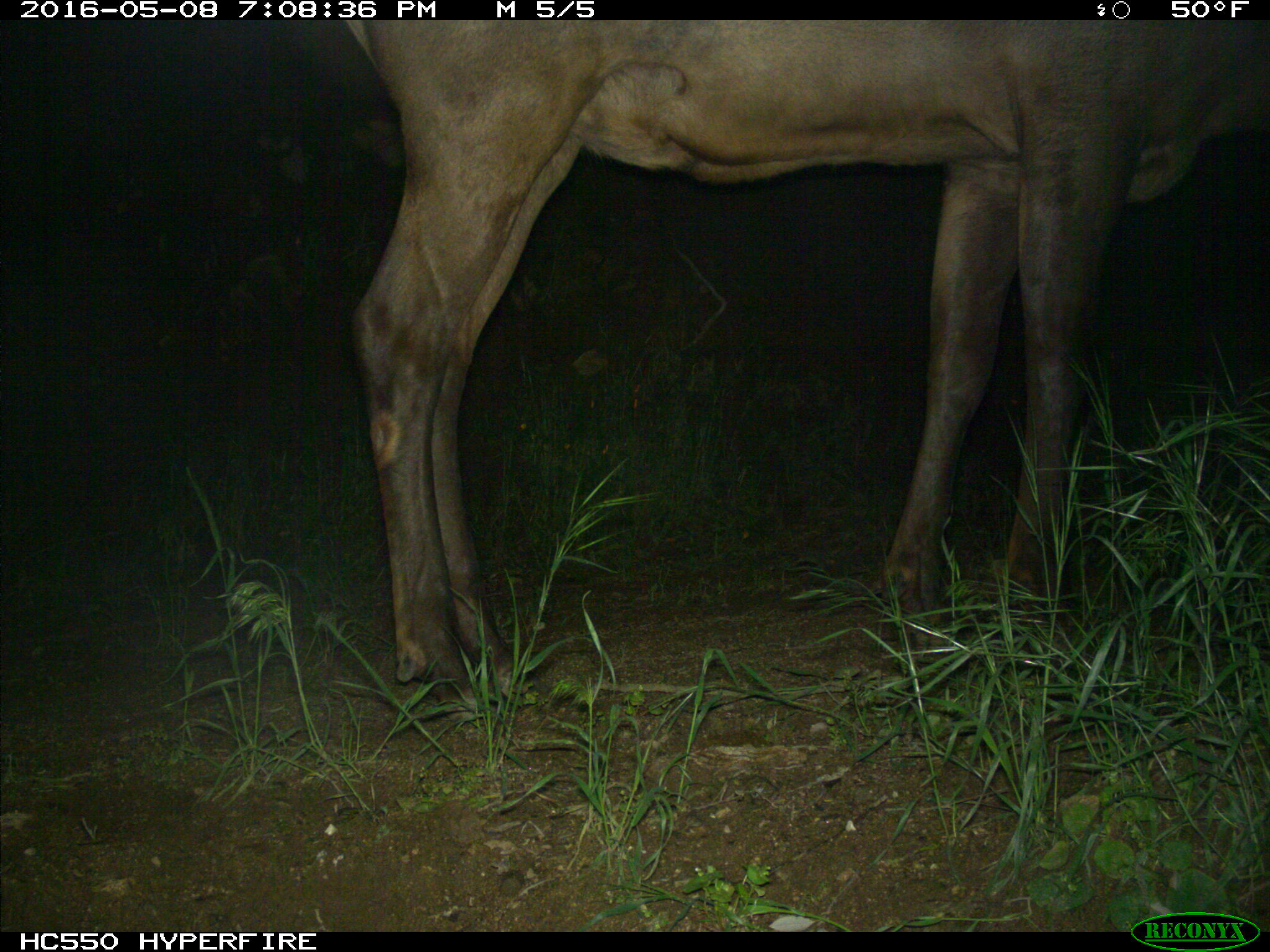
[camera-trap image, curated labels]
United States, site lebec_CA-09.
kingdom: Animalia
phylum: Chordata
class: Mammalia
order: Artiodactyla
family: Cervidae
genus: Cervus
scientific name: Cervus canadensis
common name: elk